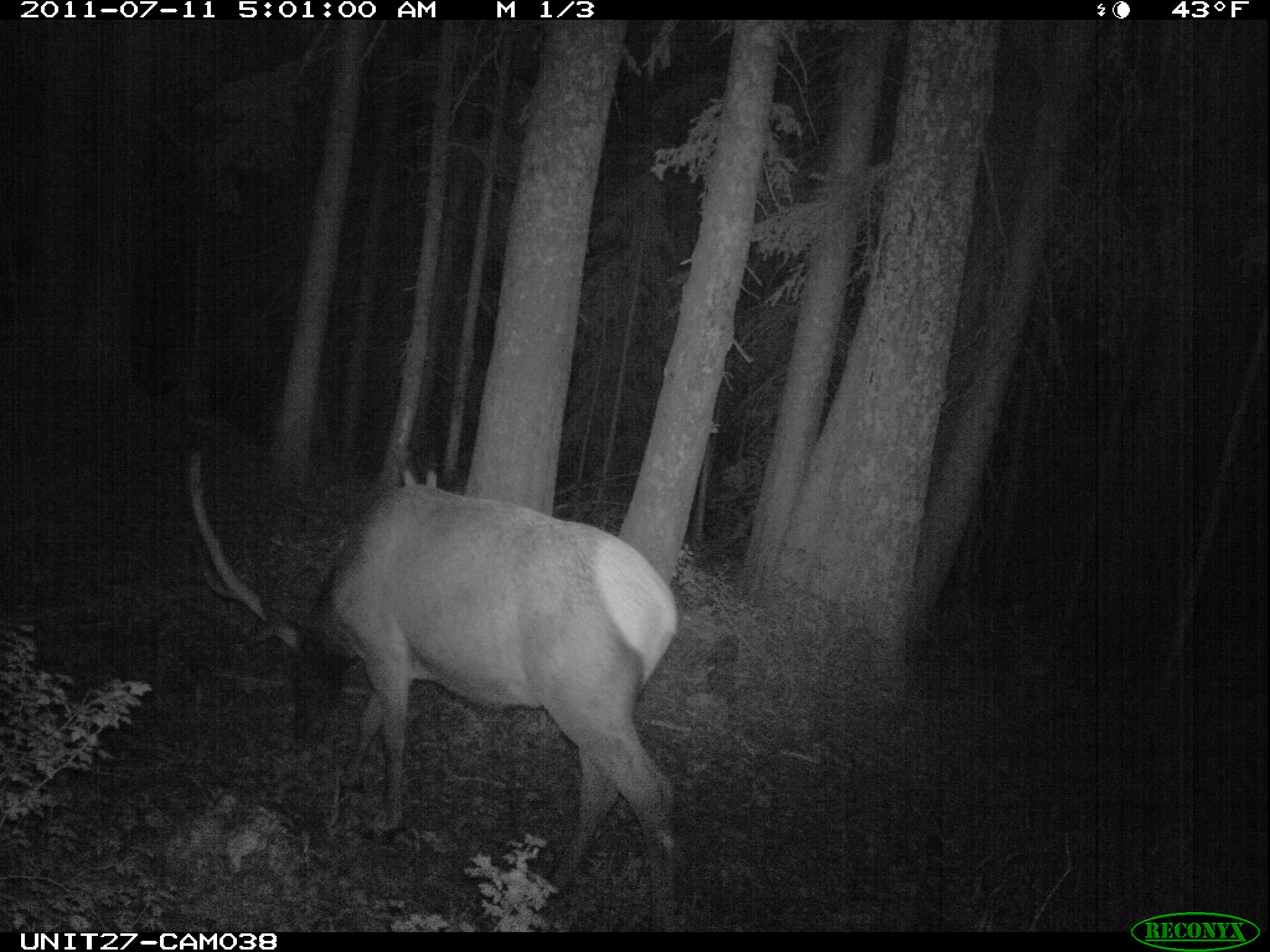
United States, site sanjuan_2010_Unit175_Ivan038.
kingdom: Animalia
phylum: Chordata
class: Mammalia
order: Artiodactyla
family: Cervidae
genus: Cervus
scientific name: Cervus elaphus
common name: red deer